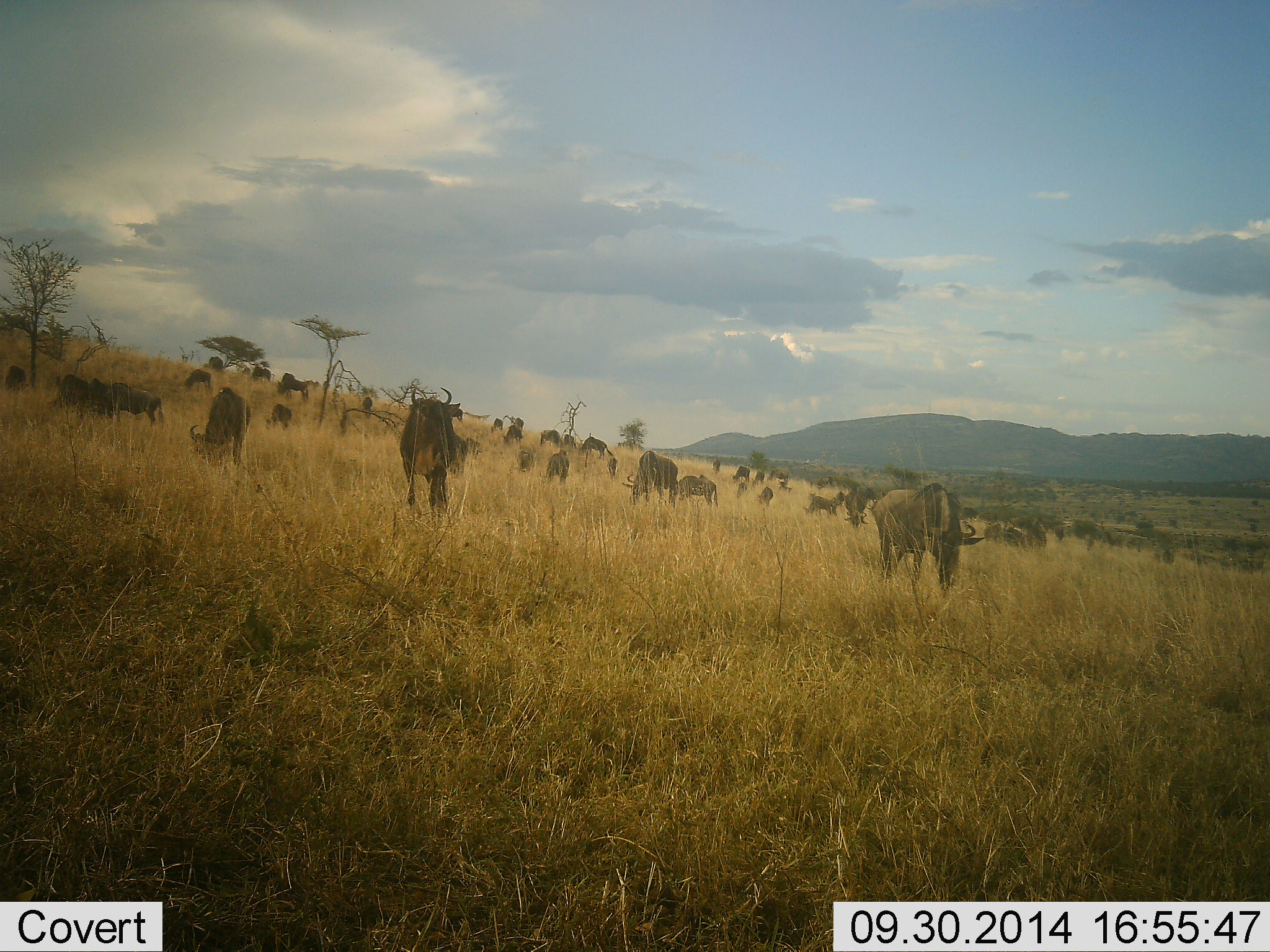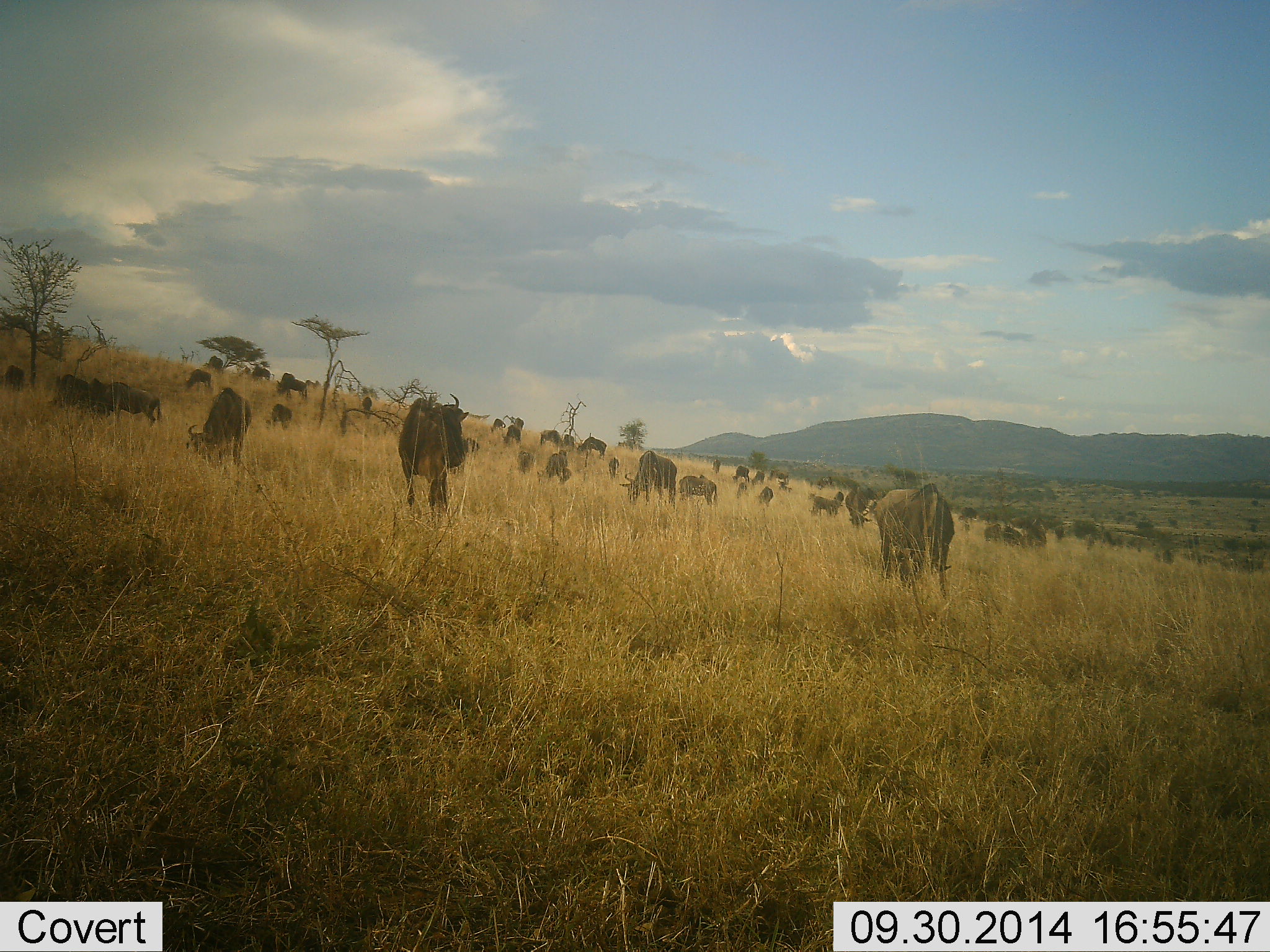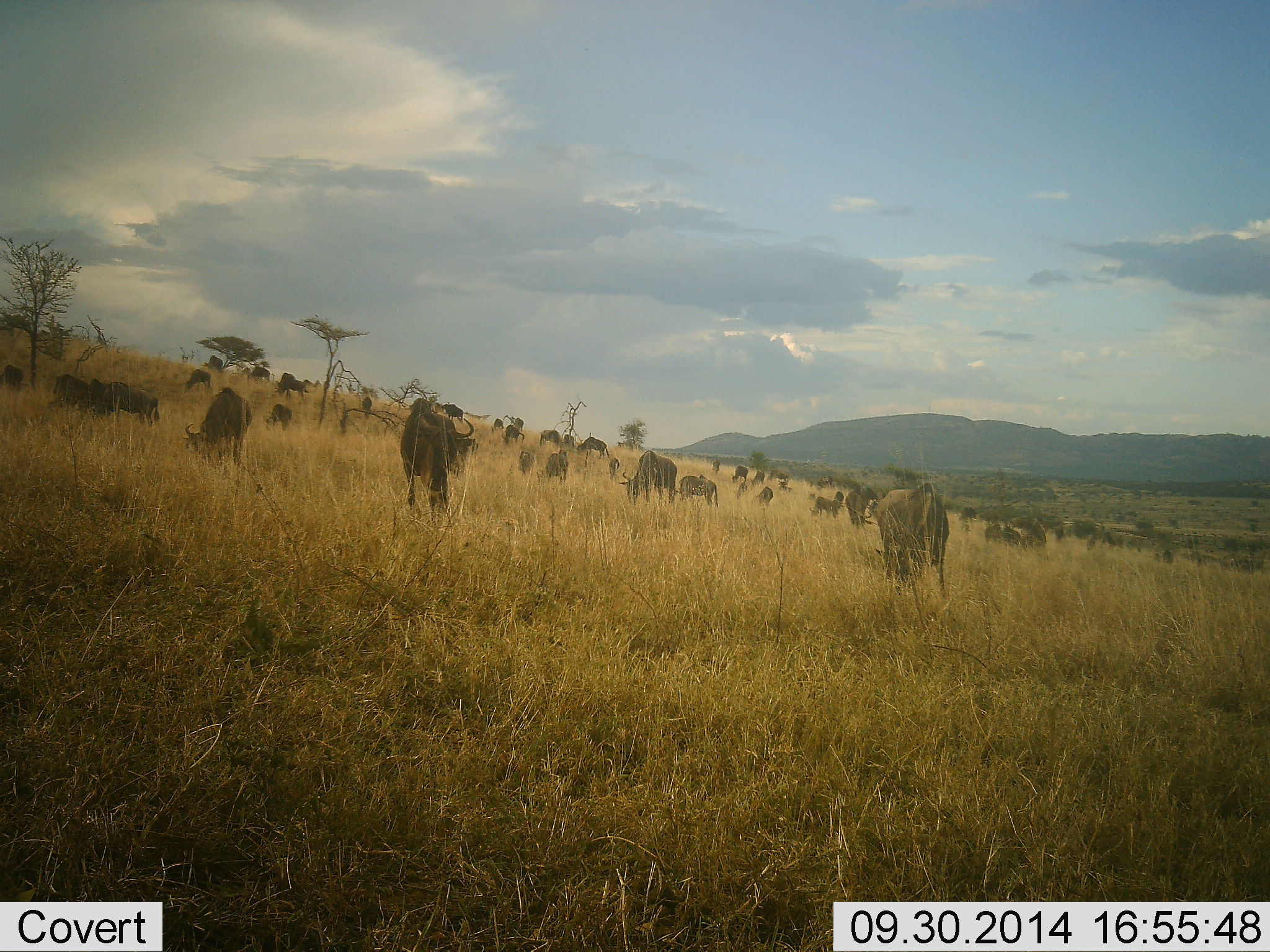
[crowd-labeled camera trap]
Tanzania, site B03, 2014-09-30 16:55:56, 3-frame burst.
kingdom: Animalia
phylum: Chordata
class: Mammalia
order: Artiodactyla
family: Bovidae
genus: Connochaetes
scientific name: Connochaetes taurinus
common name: blue wildebeest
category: wildebeest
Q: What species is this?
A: Wildebeest (blue wildebeest) (Connochaetes taurinus).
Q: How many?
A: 11-50.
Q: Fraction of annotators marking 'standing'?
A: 60%.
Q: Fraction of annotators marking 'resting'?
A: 0%.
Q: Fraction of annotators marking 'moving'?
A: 30%.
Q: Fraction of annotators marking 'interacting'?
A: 0%.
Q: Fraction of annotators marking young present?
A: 0%.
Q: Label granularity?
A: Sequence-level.